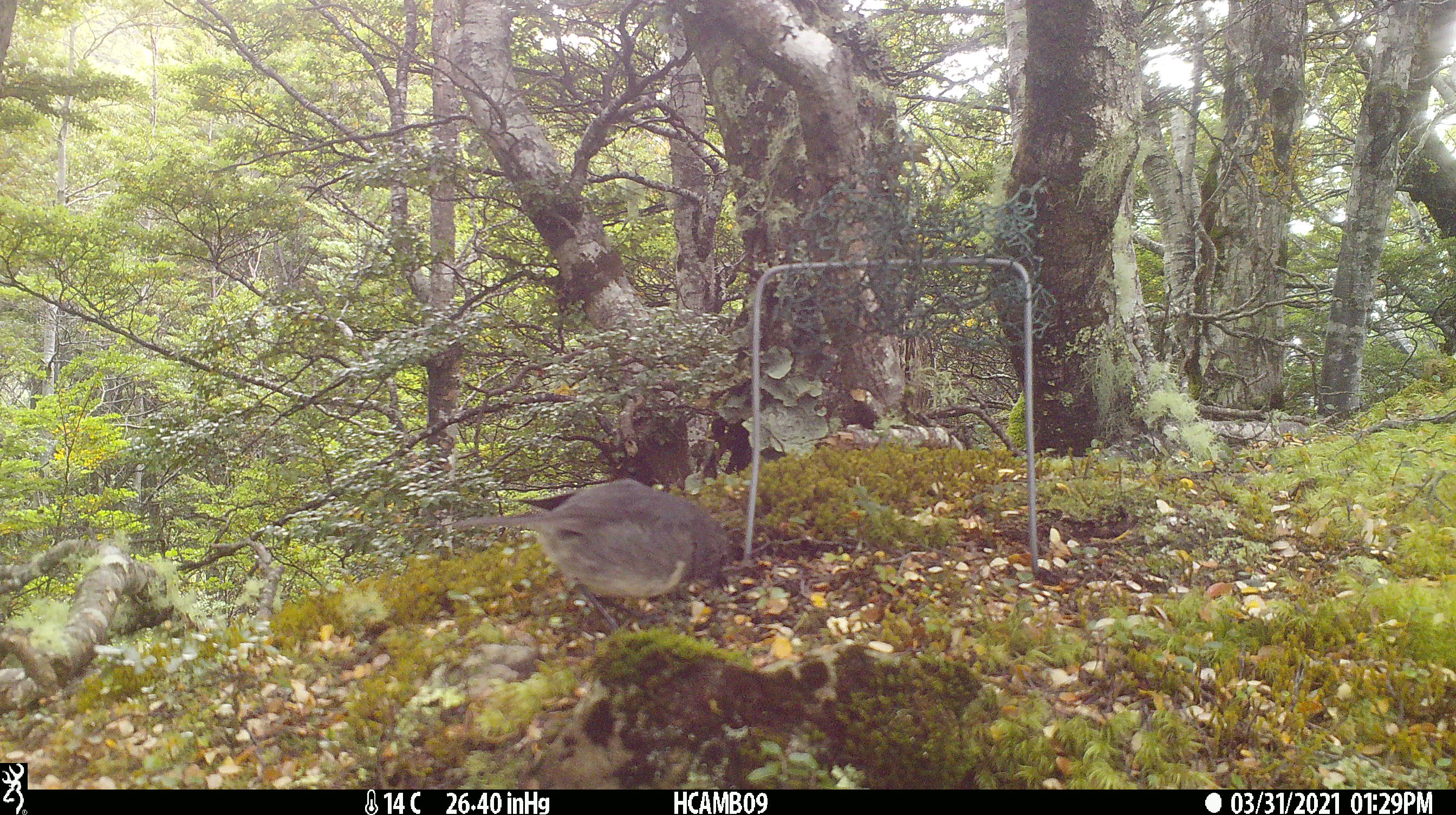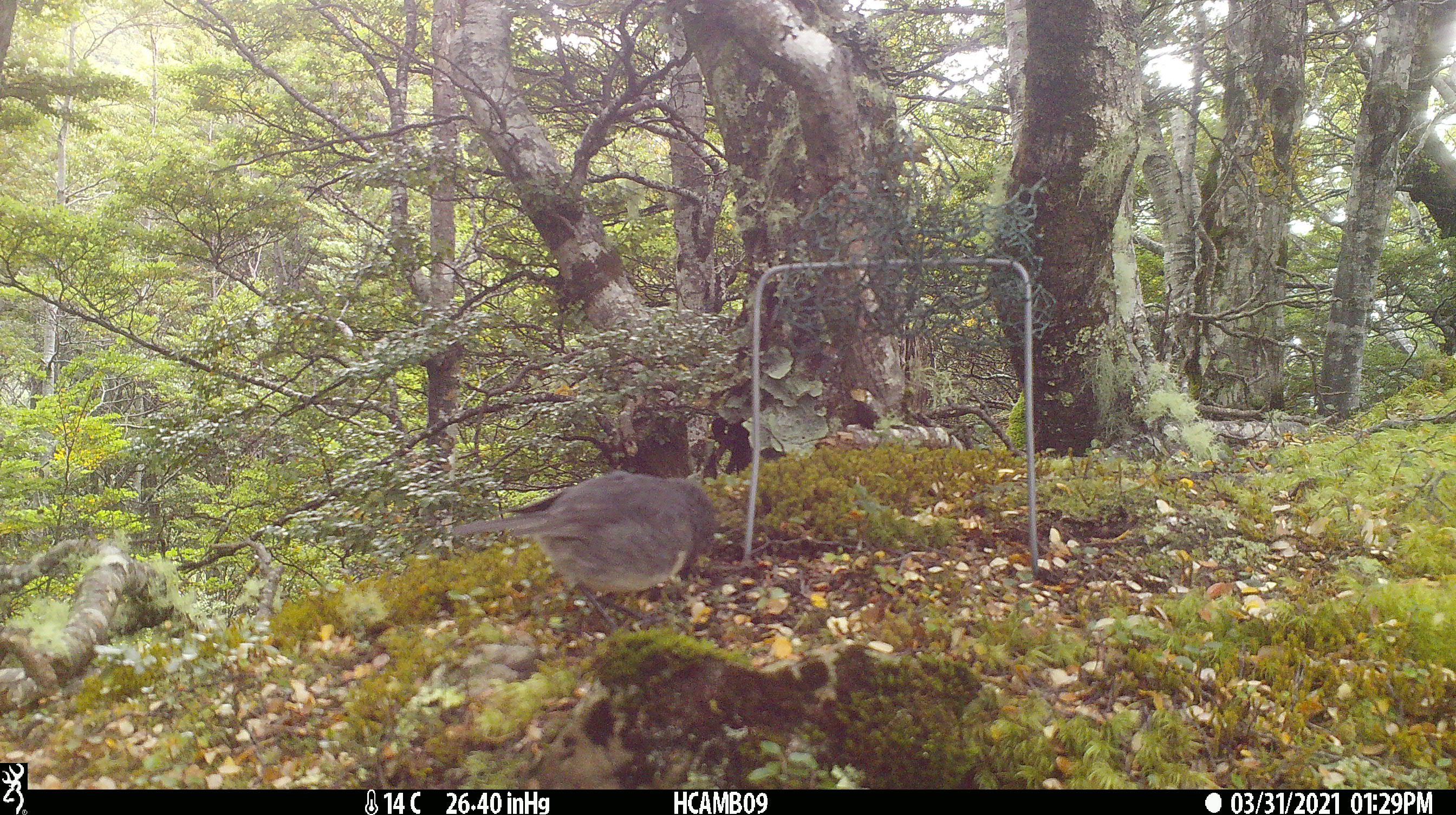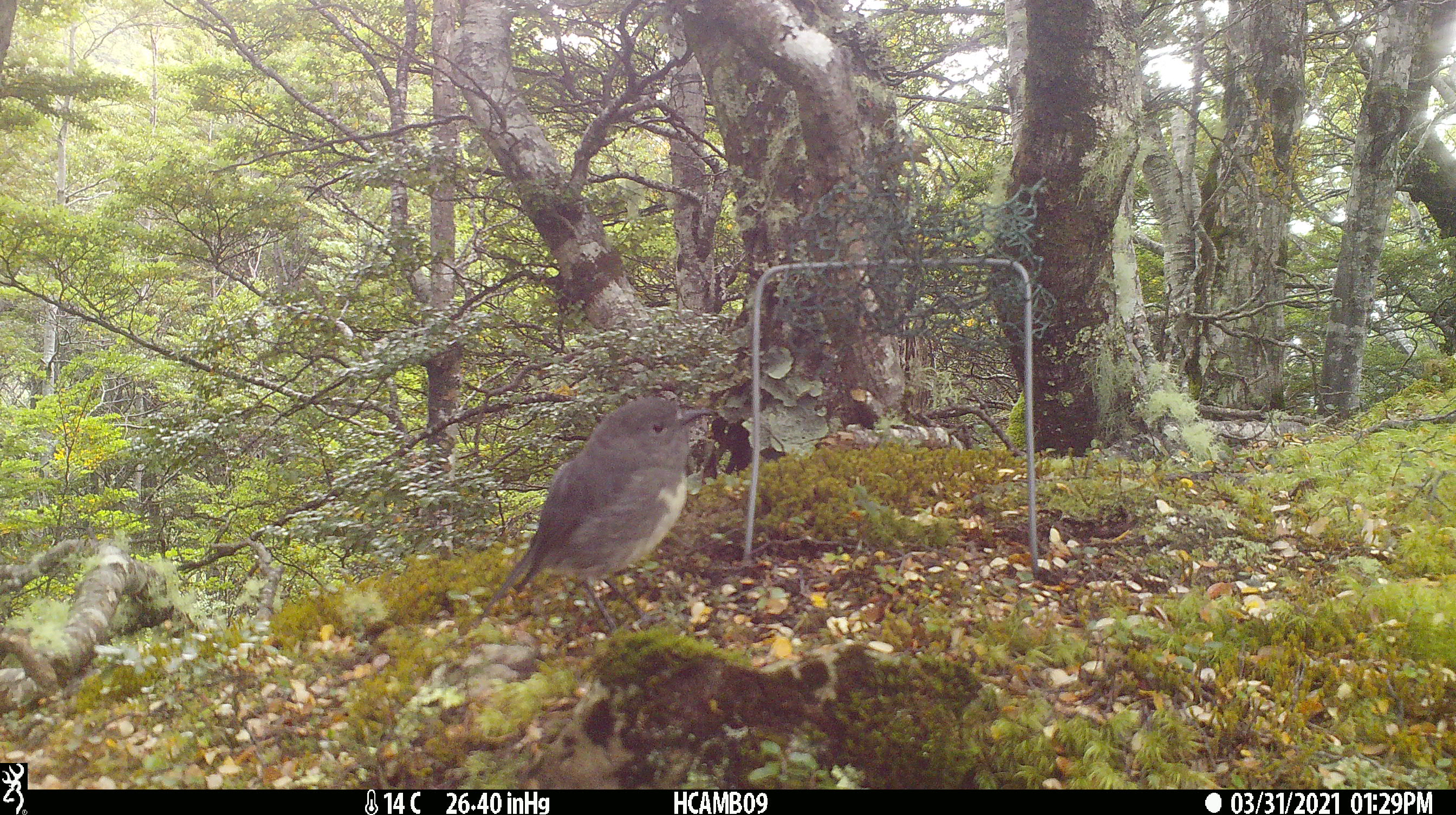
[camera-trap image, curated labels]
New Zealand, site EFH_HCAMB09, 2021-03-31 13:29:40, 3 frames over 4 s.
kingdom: Animalia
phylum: Chordata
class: Aves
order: Passeriformes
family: Petroicidae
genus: Petroica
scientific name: Petroica australis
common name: new zealand robin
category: robin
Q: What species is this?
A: Robin (new zealand robin) (Petroica australis).